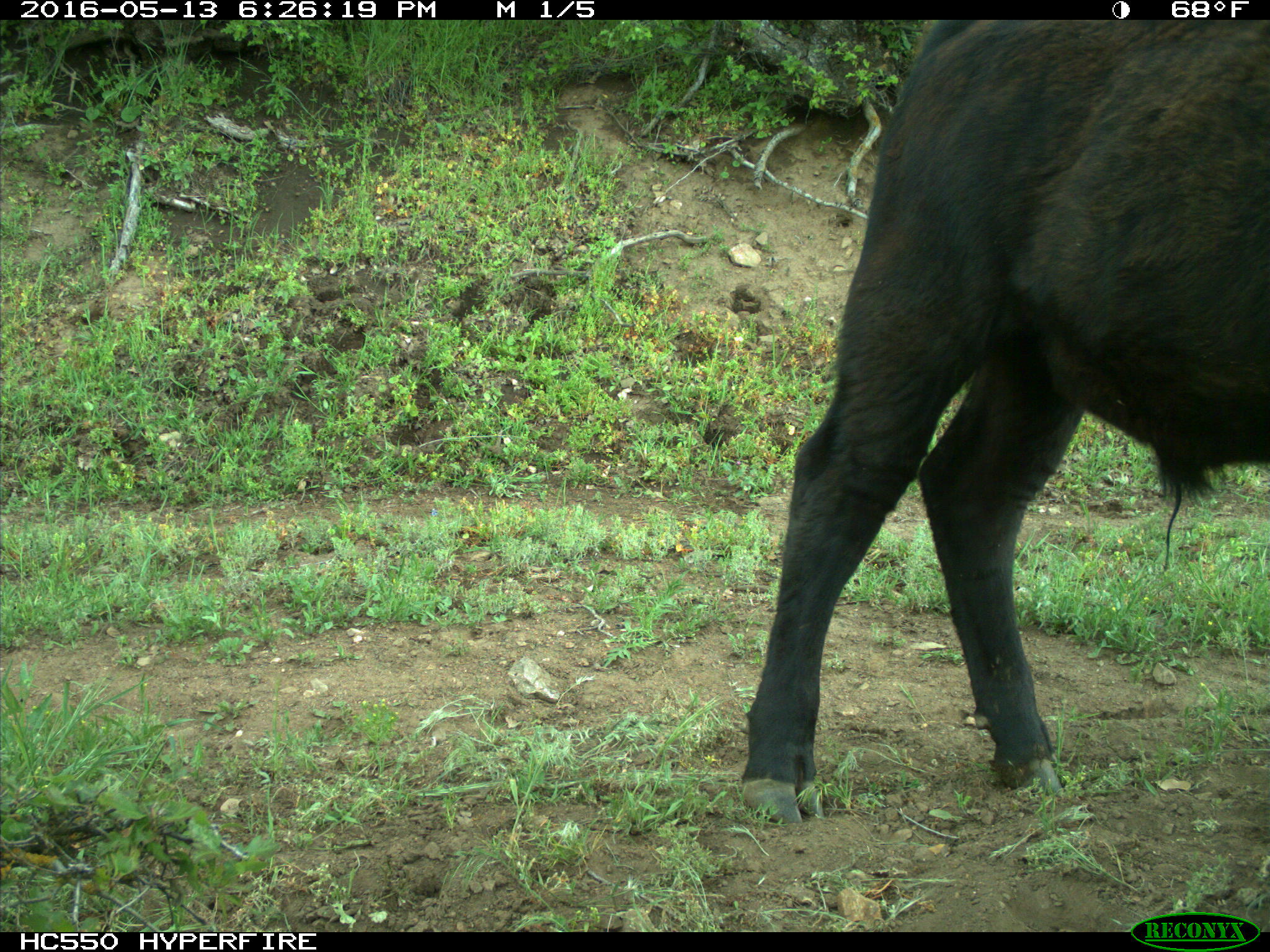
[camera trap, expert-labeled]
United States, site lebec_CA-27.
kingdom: Animalia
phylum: Chordata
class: Mammalia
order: Artiodactyla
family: Bovidae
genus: Bos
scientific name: Bos taurus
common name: domestic cow